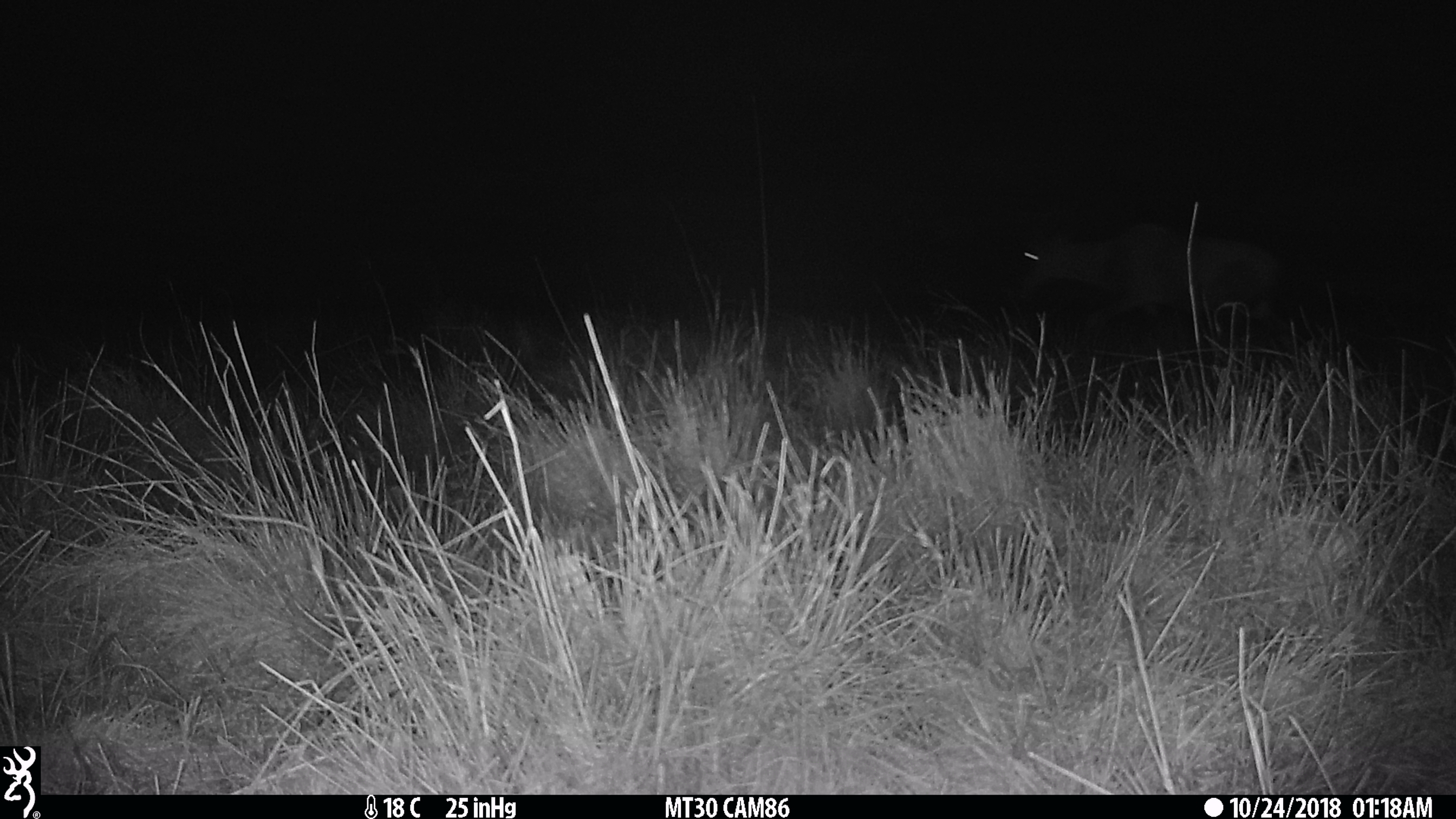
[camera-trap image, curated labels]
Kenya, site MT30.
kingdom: Animalia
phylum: Chordata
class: Mammalia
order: Artiodactyla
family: Bovidae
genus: Damaliscus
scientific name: Damaliscus lunatus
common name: topi